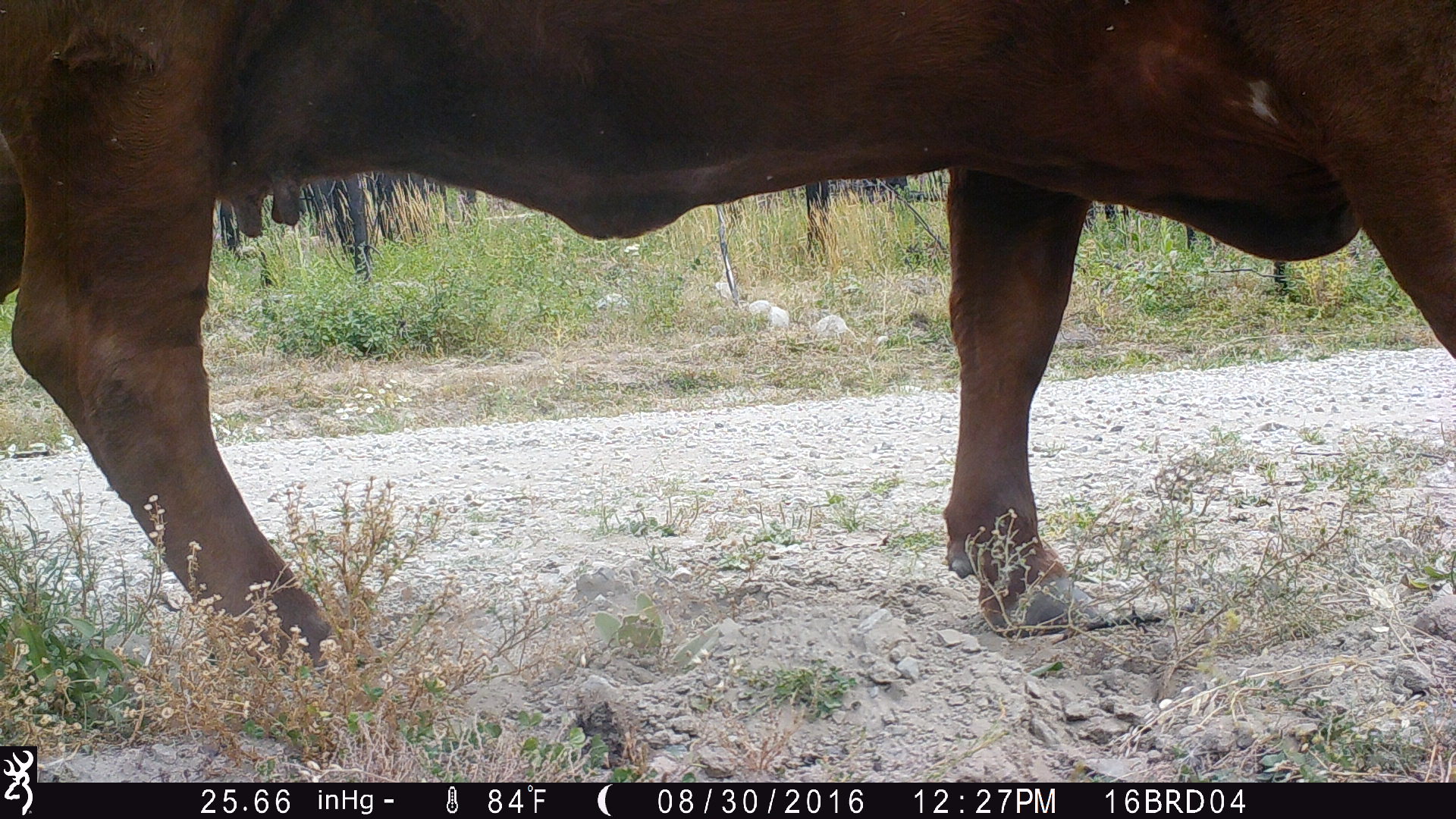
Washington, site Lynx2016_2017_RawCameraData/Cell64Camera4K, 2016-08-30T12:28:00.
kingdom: Animalia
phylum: Chordata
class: Mammalia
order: Artiodactyla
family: Bovidae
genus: Bos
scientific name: Bos taurus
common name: domestic cattle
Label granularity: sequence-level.